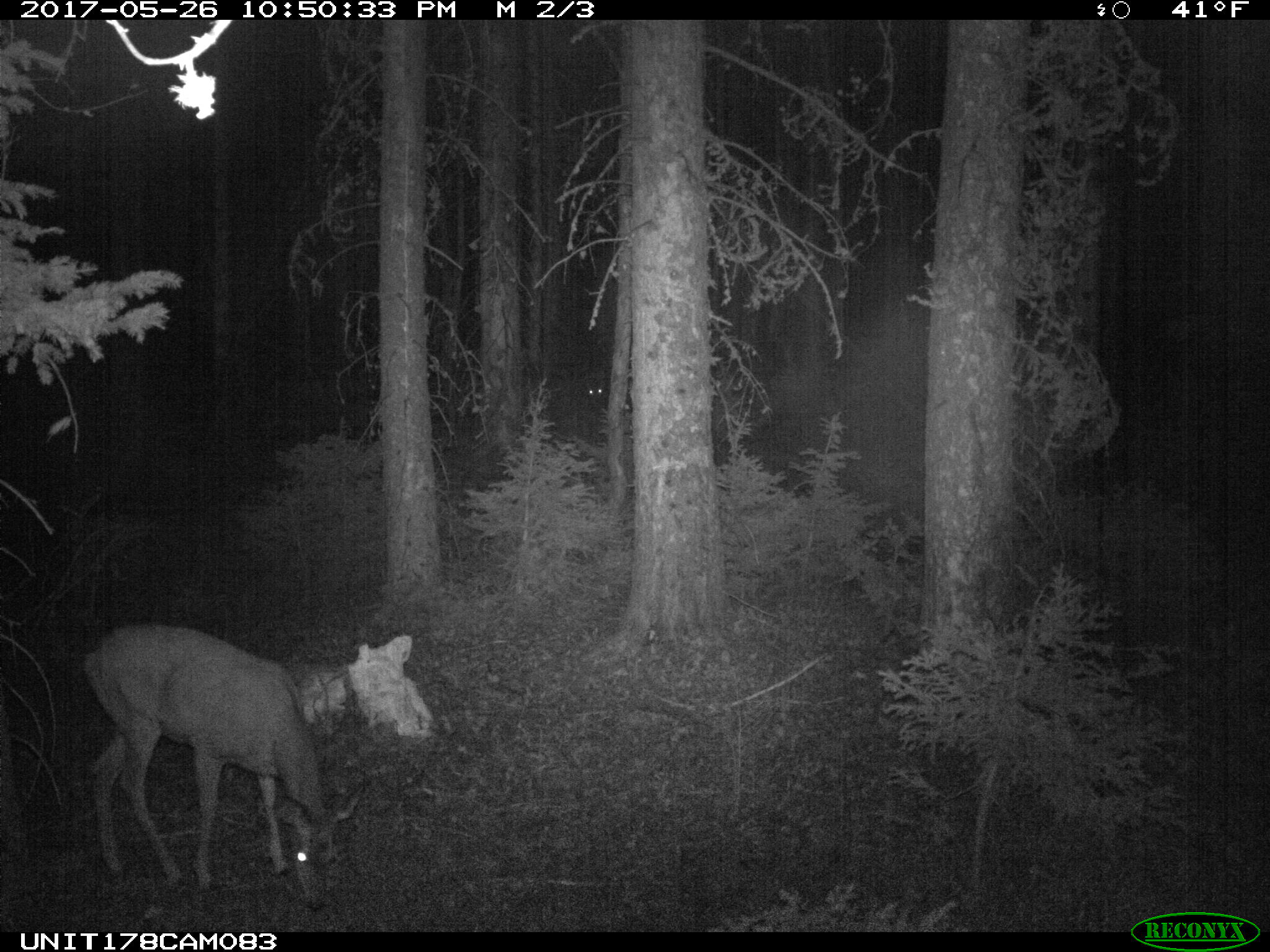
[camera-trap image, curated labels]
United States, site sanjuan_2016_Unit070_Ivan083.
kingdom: Animalia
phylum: Chordata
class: Mammalia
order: Artiodactyla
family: Cervidae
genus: Odocoileus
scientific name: Odocoileus hemionus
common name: mule deer